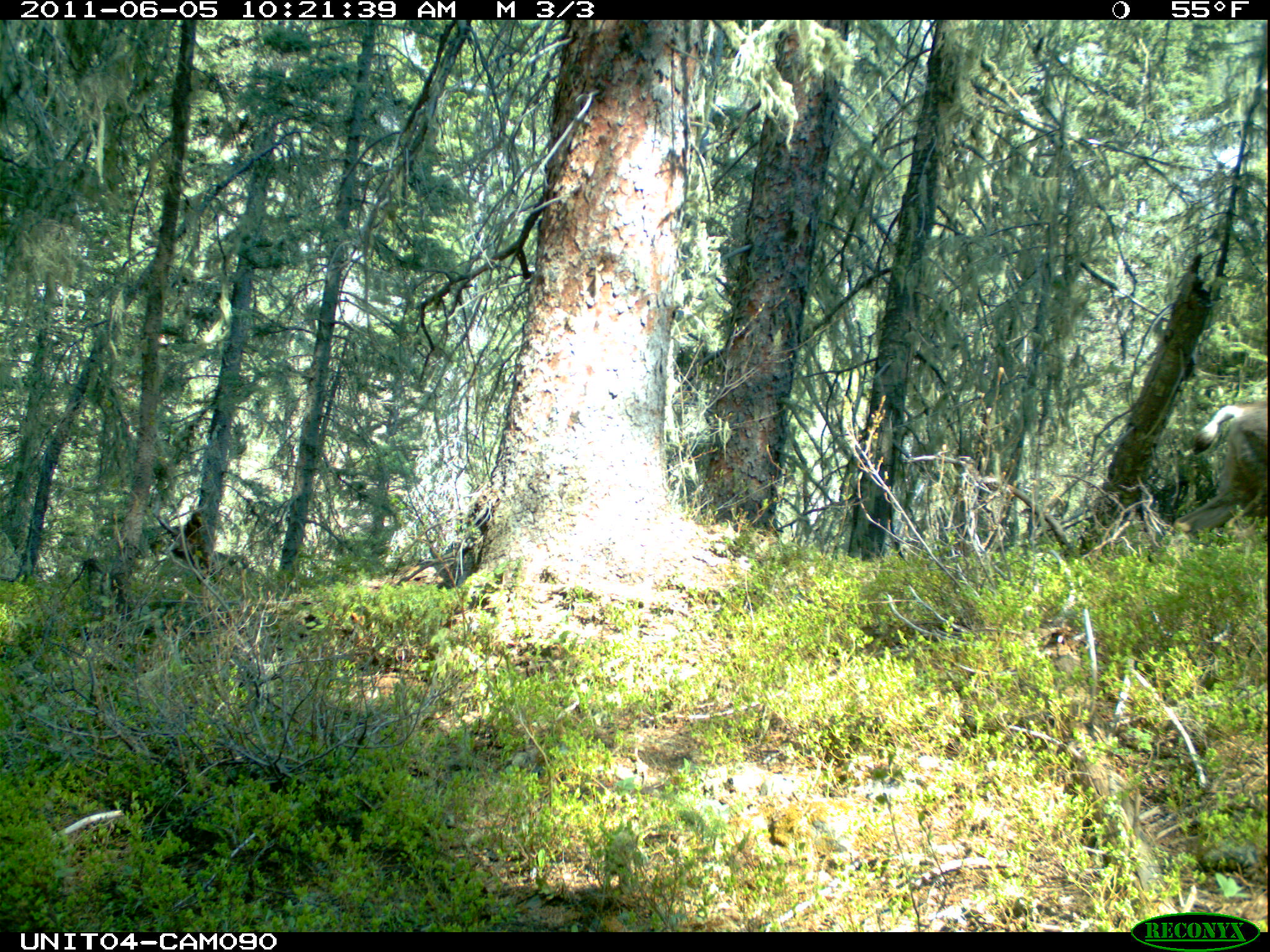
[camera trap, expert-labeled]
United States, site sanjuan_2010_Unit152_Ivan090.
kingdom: Animalia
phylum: Chordata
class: Mammalia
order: Artiodactyla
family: Cervidae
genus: Odocoileus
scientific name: Odocoileus hemionus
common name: mule deer